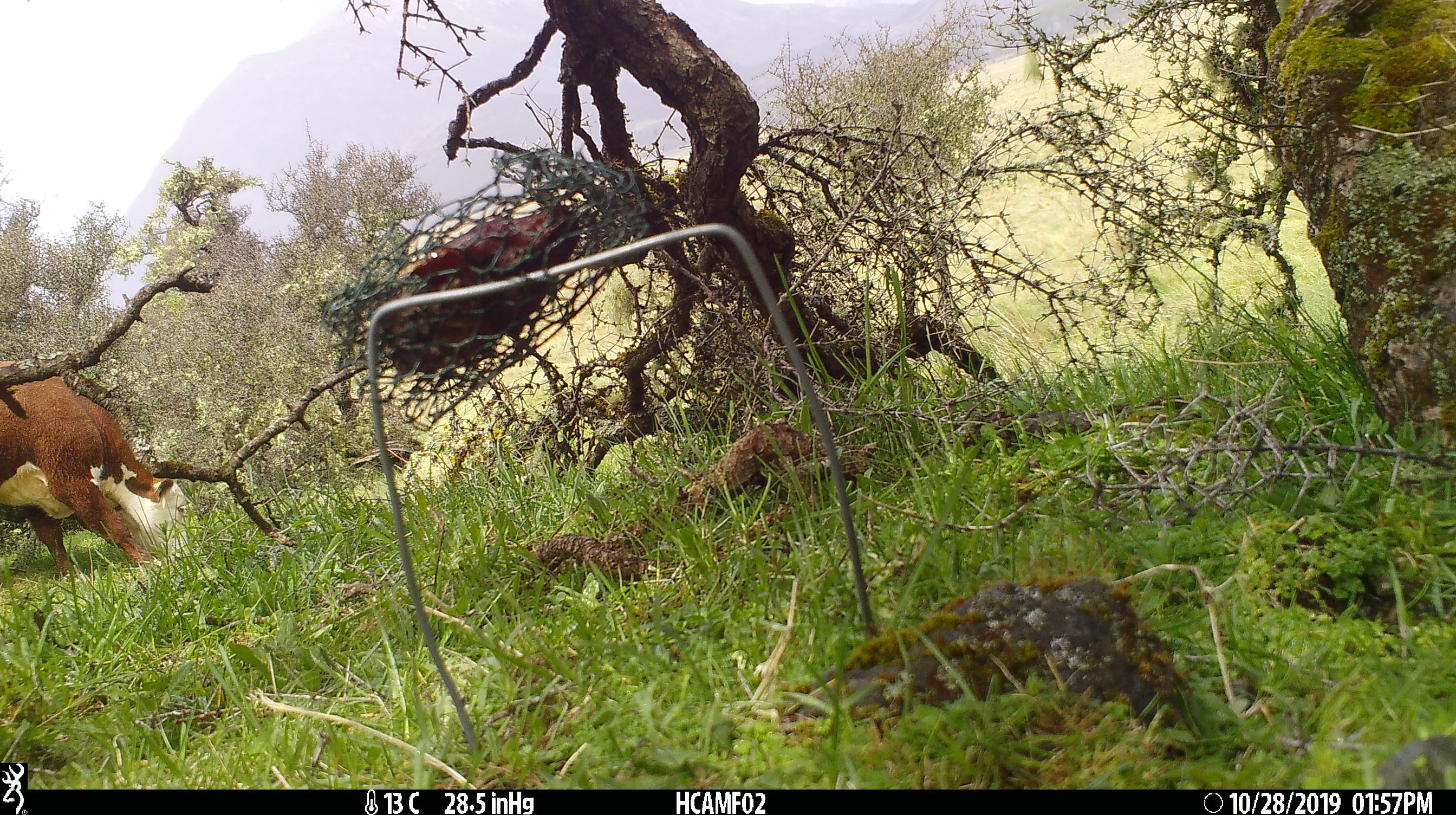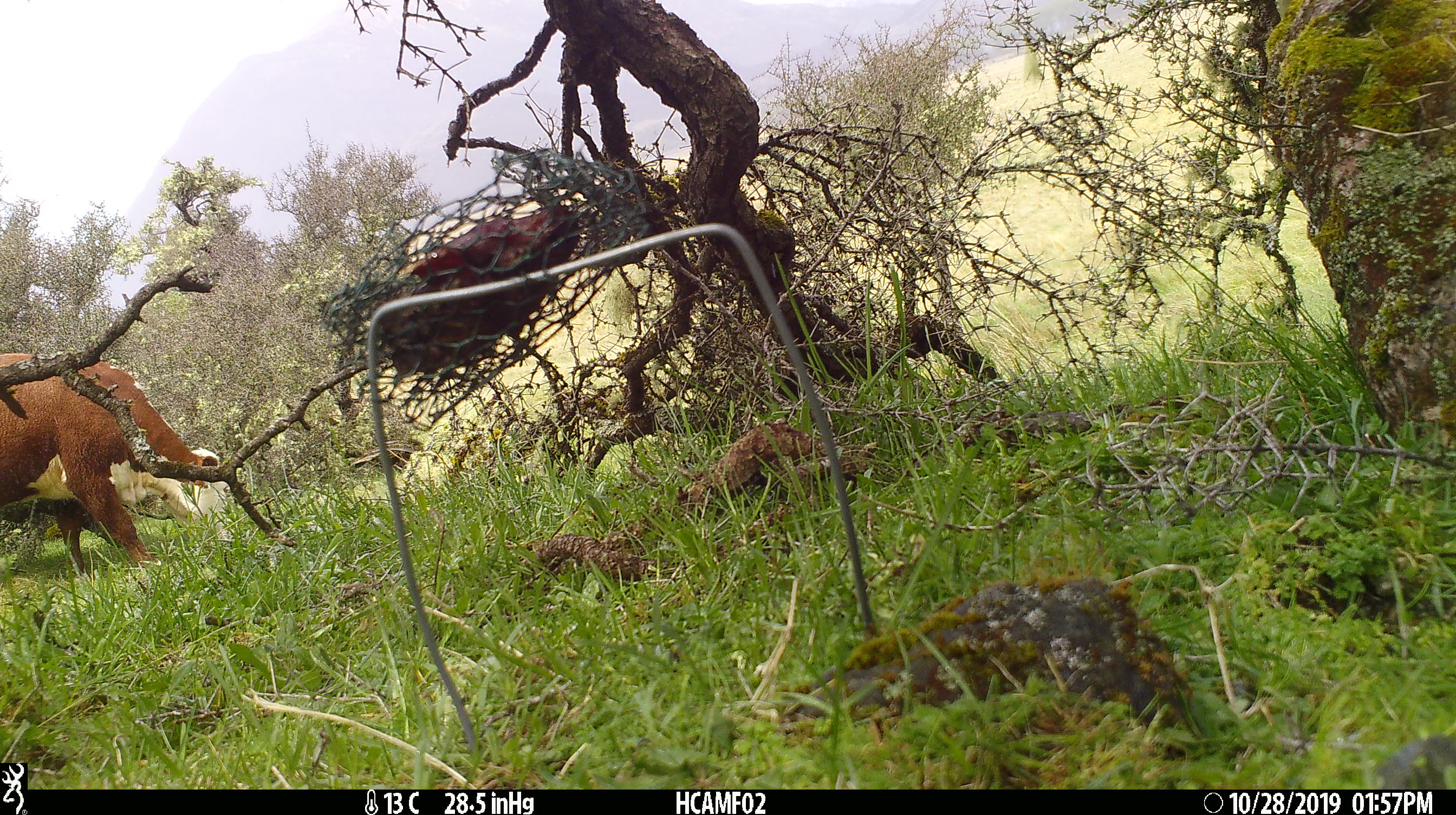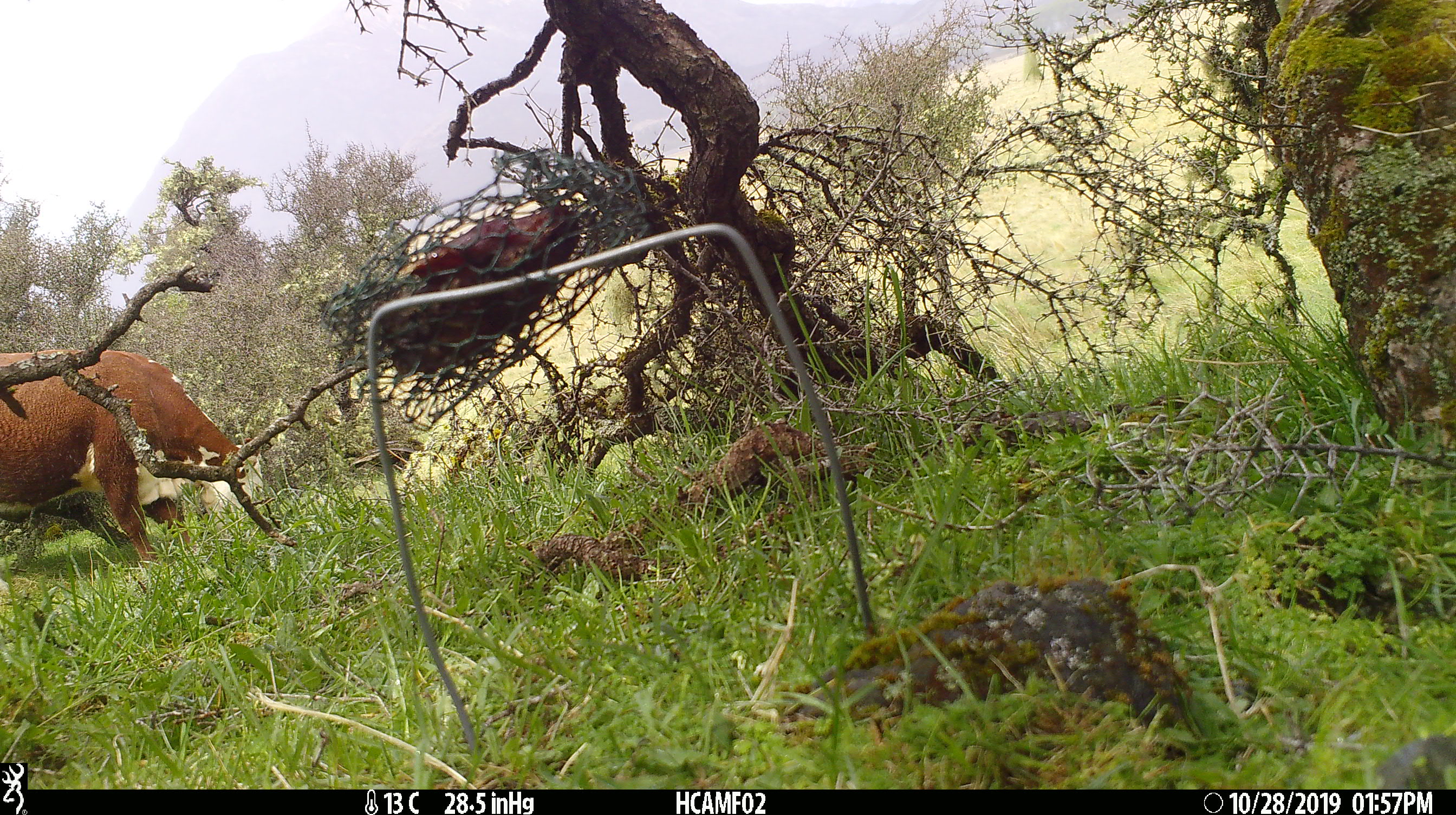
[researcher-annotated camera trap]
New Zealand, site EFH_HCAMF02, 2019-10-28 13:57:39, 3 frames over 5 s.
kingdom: Animalia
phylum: Chordata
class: Mammalia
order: Artiodactyla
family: Bovidae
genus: Bos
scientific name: Bos taurus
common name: domestic cow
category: cow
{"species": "cow (domestic cow) (Bos taurus)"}